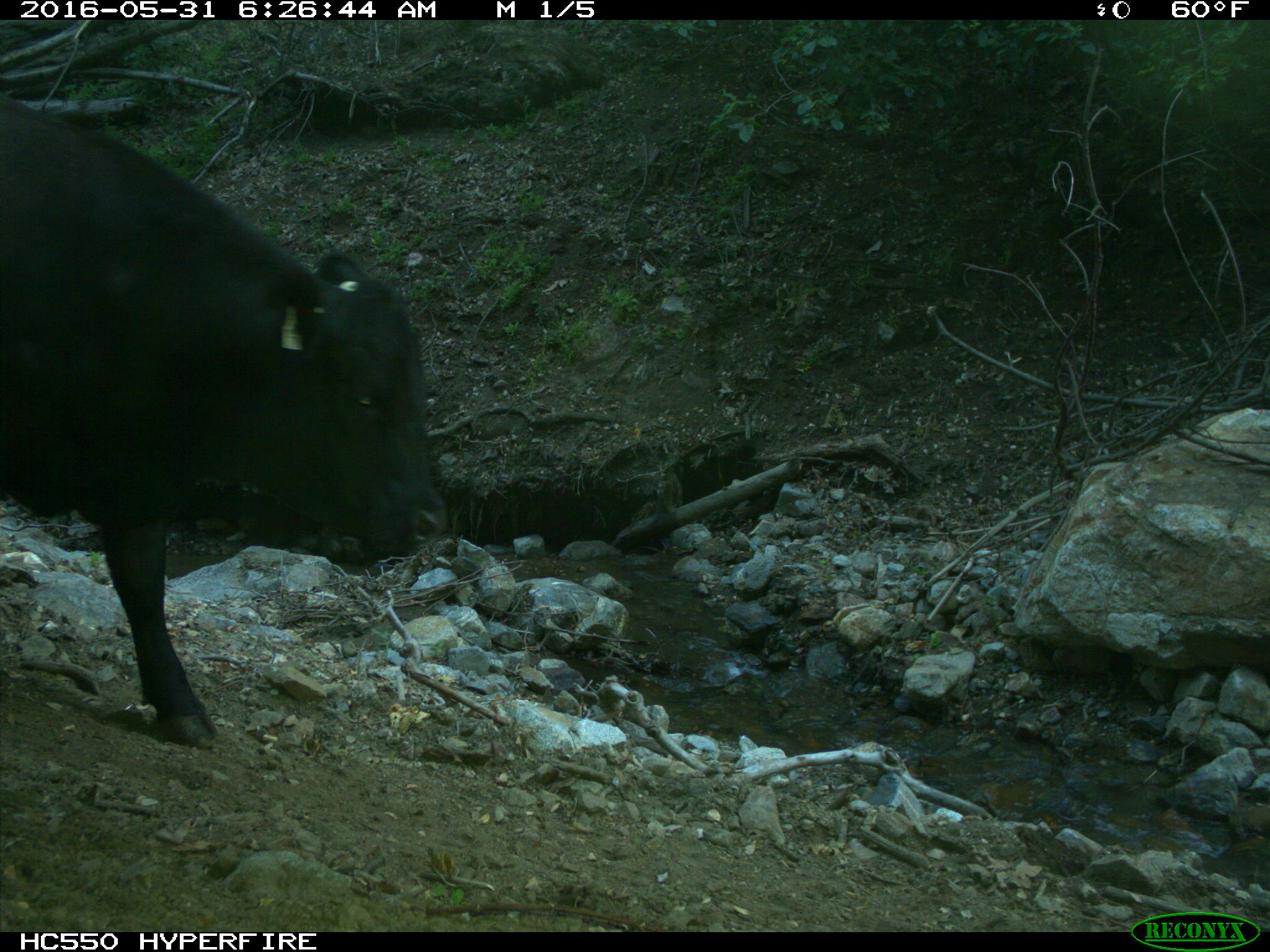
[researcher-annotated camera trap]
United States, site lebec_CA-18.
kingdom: Animalia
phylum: Chordata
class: Mammalia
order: Artiodactyla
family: Bovidae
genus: Bos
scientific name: Bos taurus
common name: domestic cow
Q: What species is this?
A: Bos taurus (domestic cow).